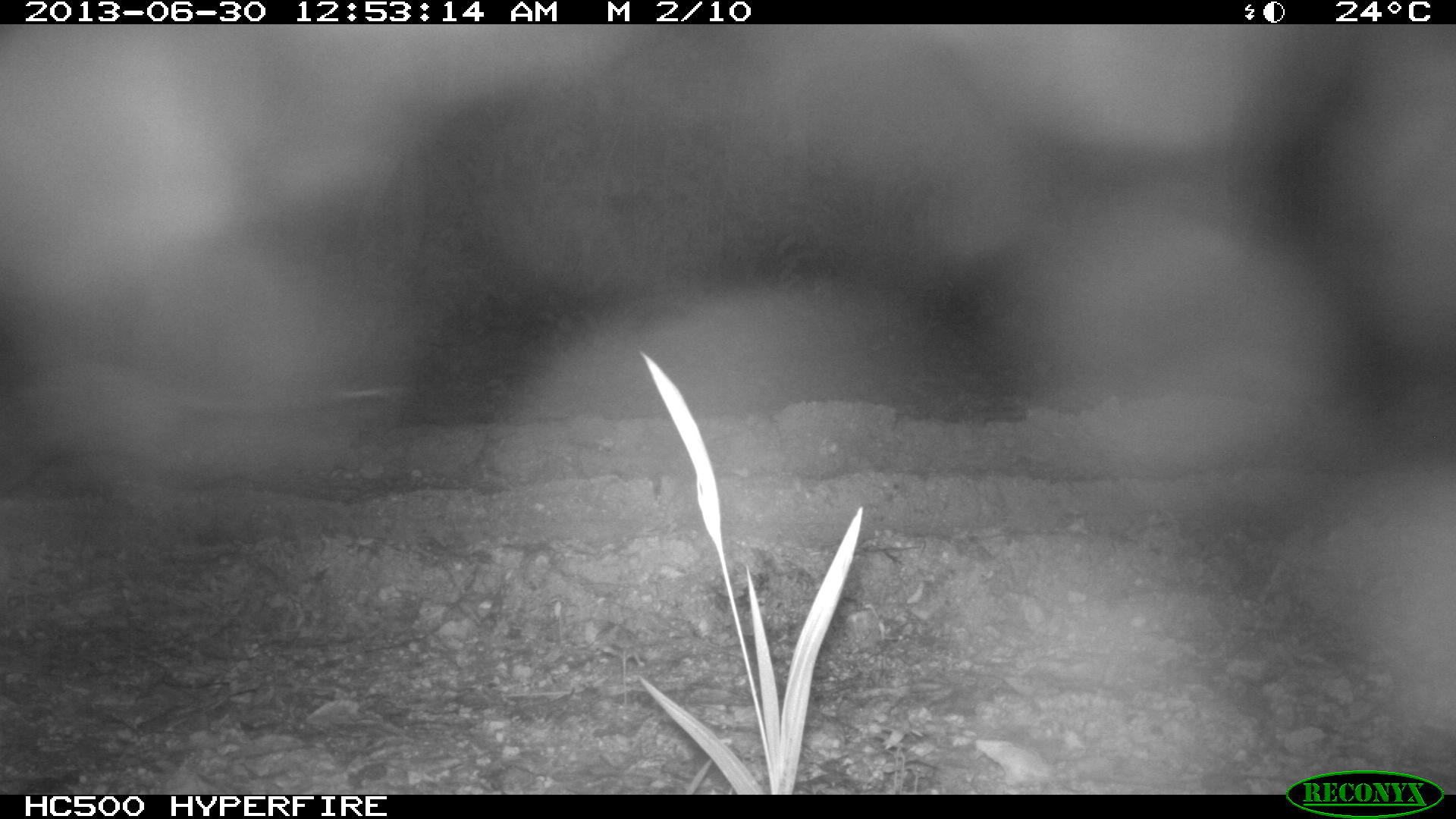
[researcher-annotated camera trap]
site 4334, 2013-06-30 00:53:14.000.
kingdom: Animalia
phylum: Chordata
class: Mammalia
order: Didelphimorphia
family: Didelphidae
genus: Didelphis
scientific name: Didelphis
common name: american opossums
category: didelphis sp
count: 1